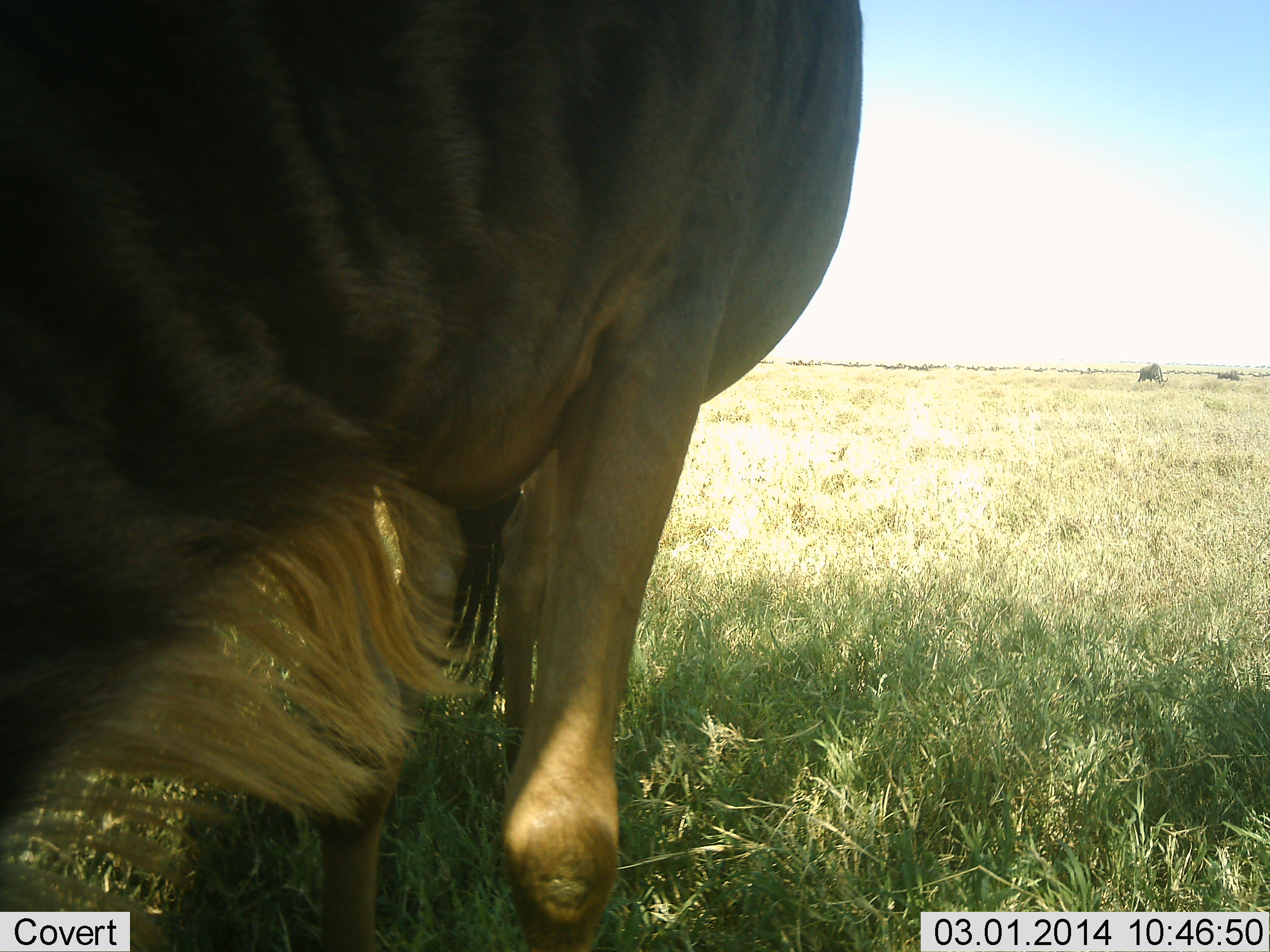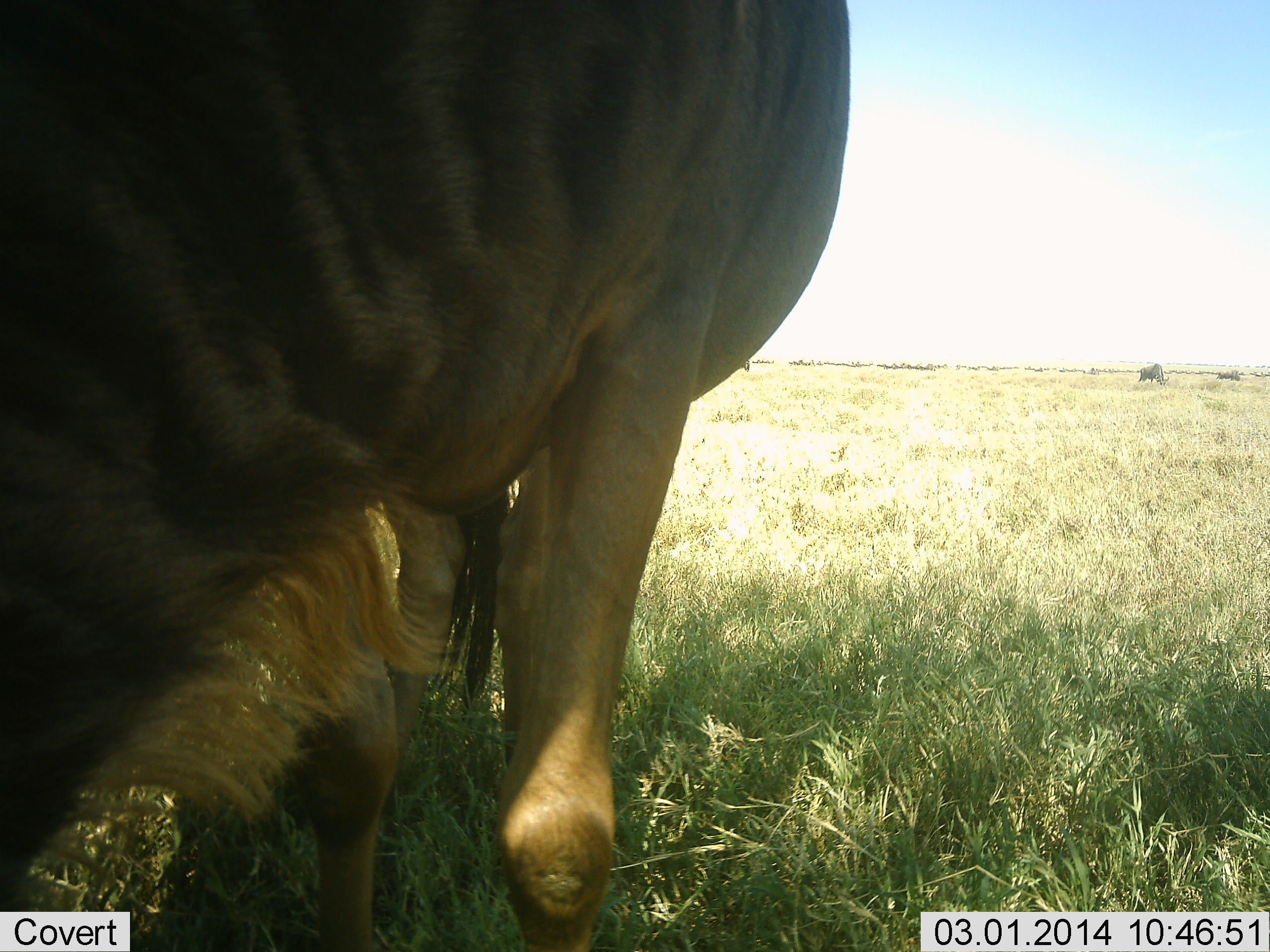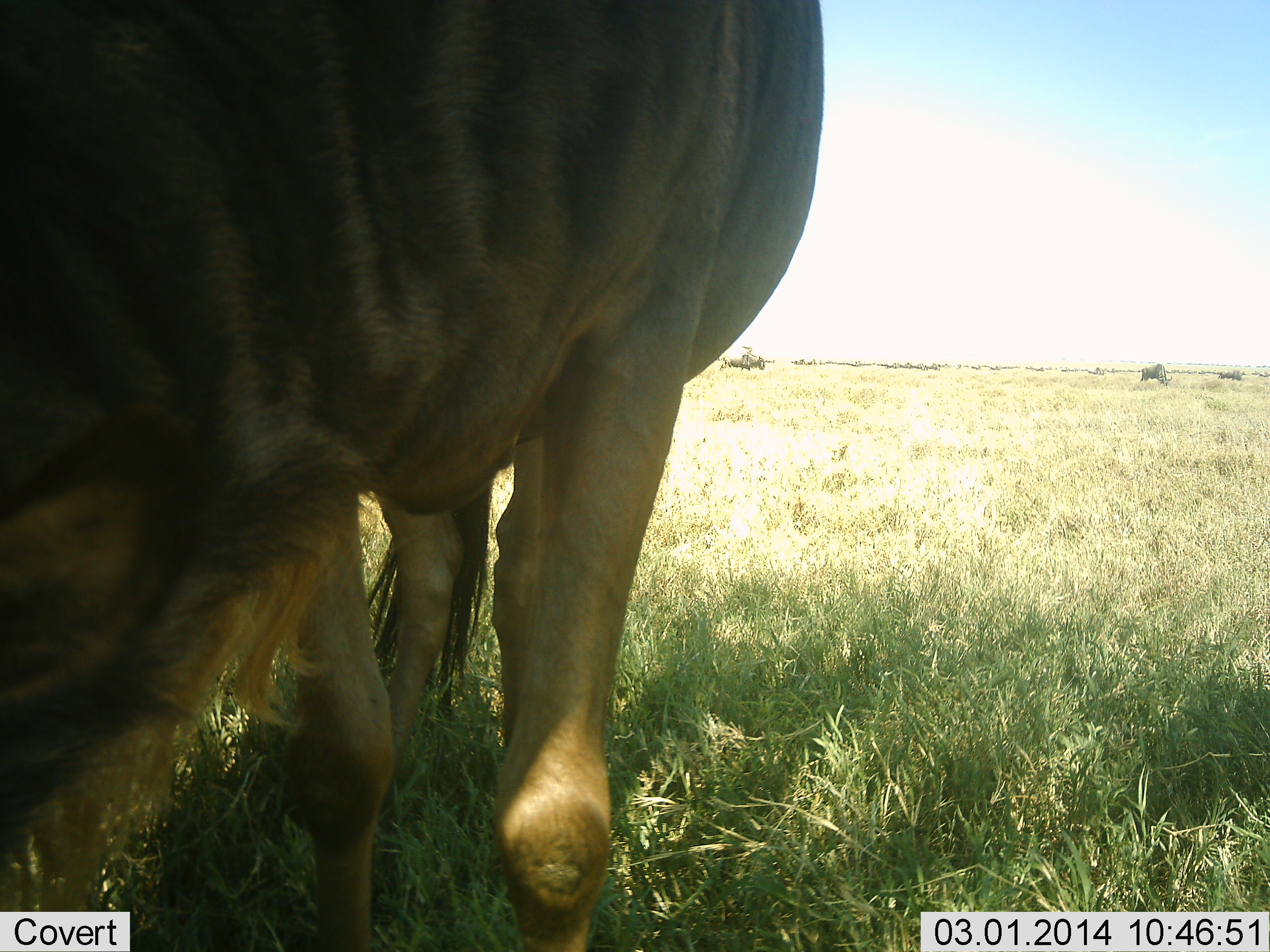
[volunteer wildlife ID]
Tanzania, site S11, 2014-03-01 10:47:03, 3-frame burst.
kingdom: Animalia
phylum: Chordata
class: Mammalia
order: Artiodactyla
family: Bovidae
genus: Connochaetes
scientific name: Connochaetes taurinus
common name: blue wildebeest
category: wildebeest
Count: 2.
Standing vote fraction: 50%.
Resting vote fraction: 0%.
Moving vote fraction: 10%.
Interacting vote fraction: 0%.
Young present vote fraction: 0%.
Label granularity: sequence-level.